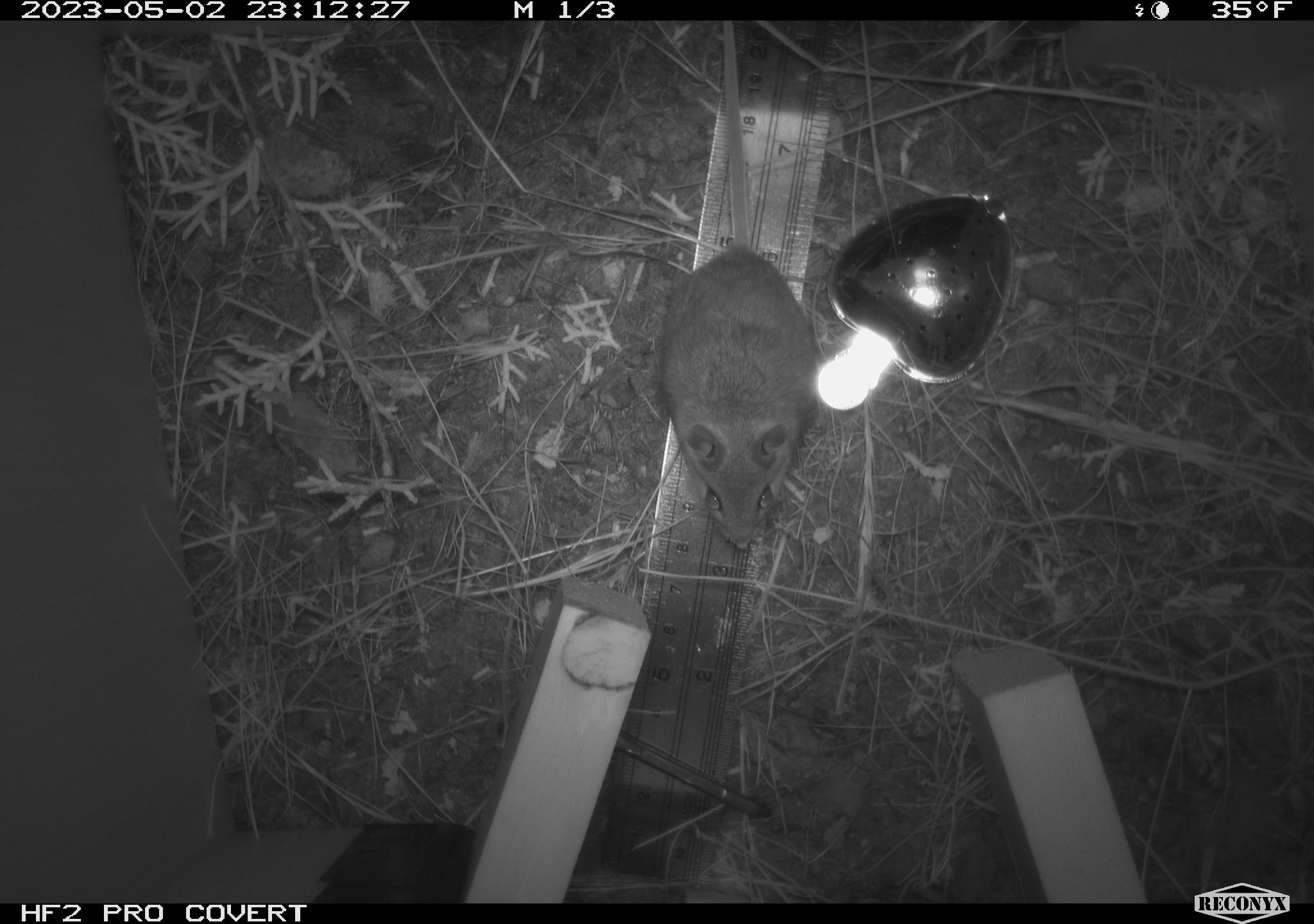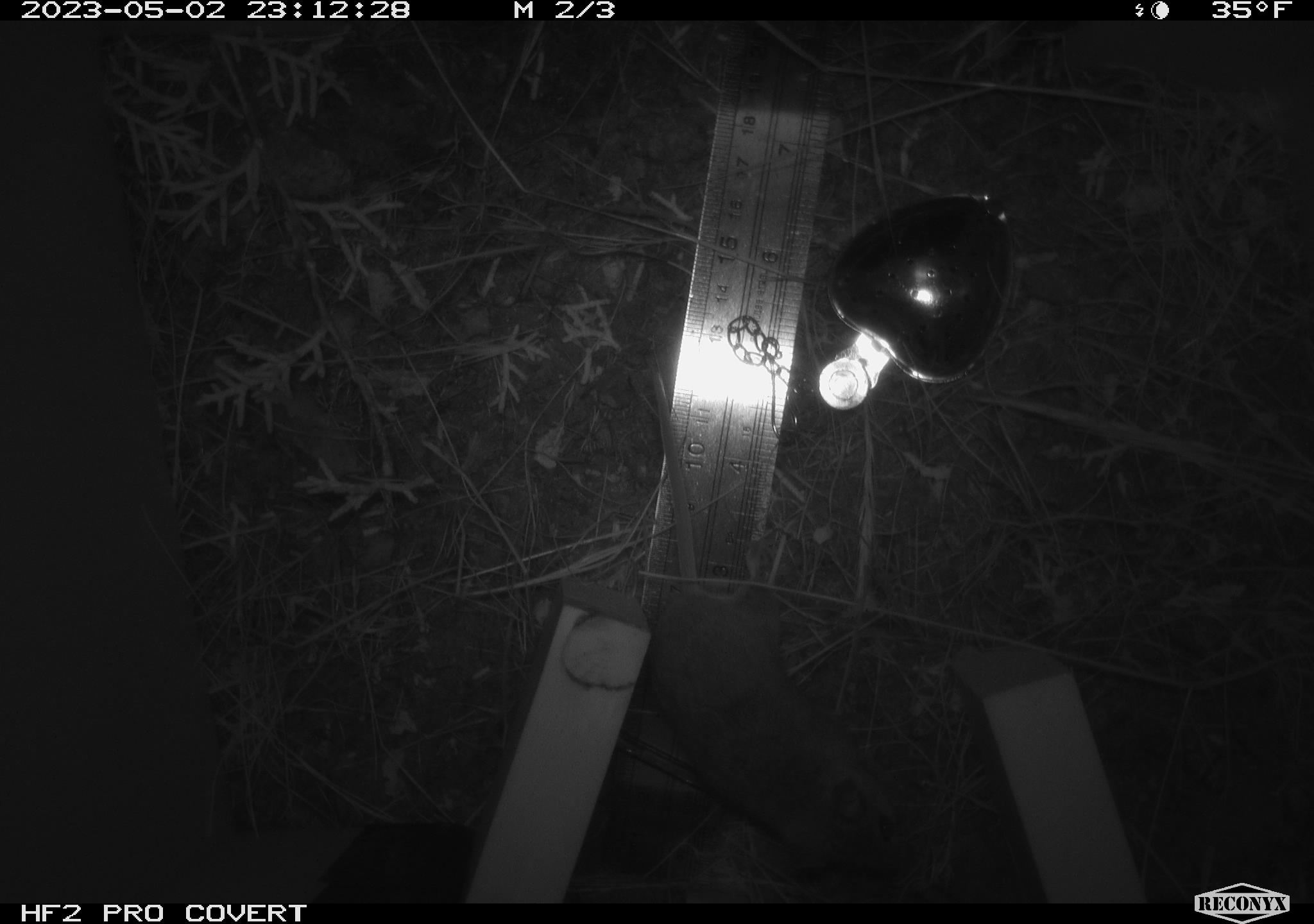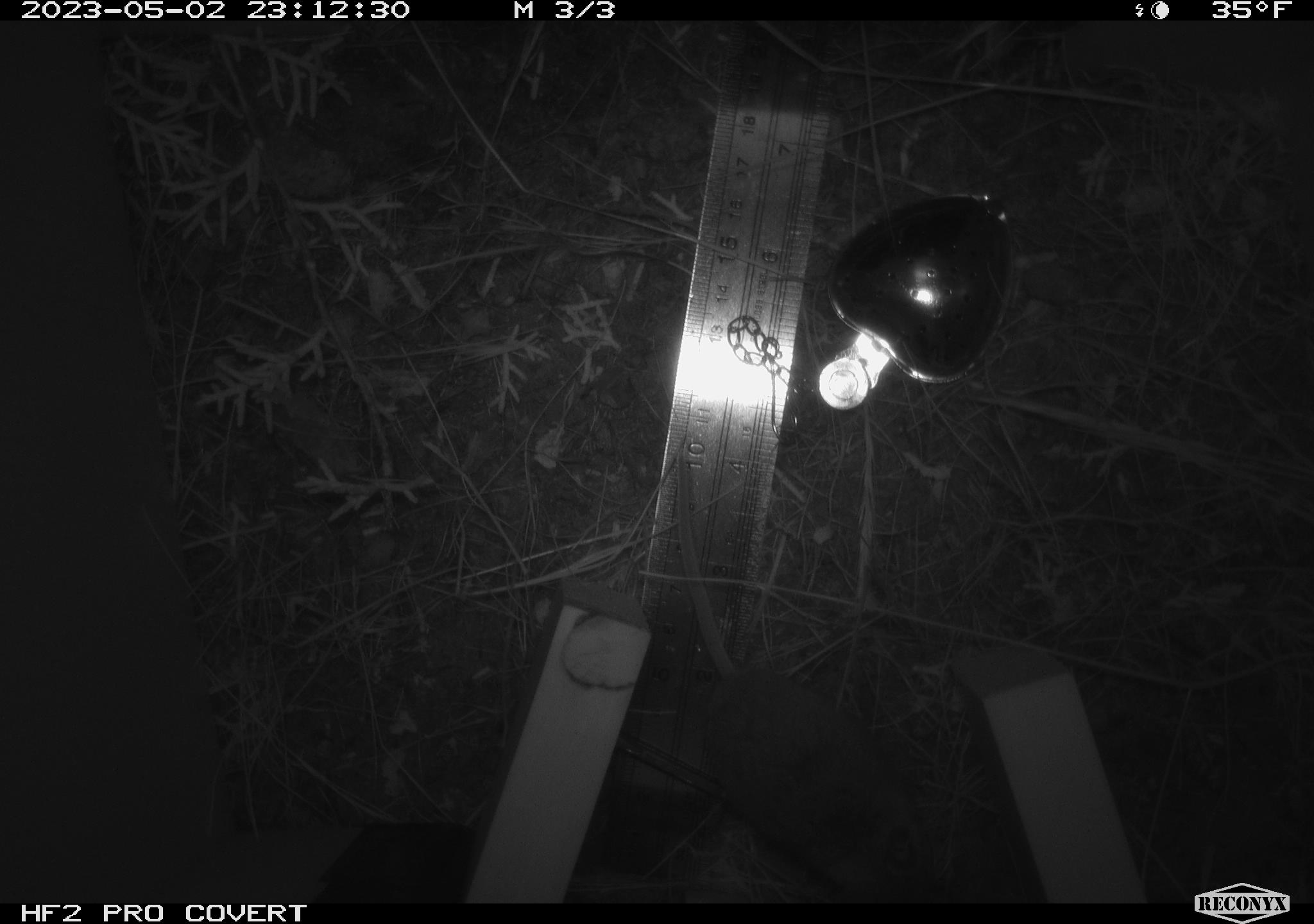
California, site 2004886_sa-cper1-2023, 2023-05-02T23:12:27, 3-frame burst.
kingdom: Animalia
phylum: Chordata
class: Mammalia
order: Rodentia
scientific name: Rodentia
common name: mouse species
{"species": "mouse species (Rodentia)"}